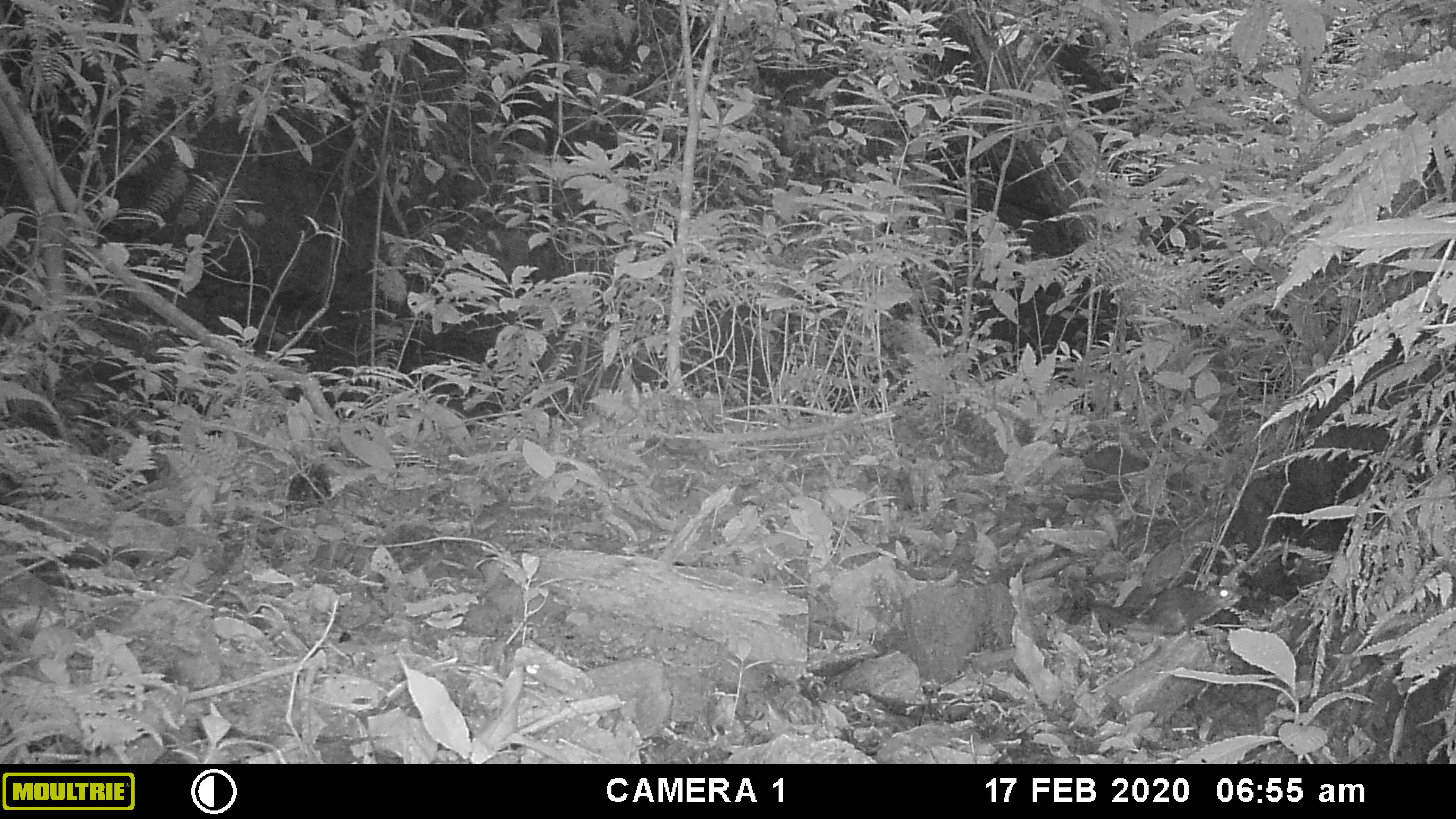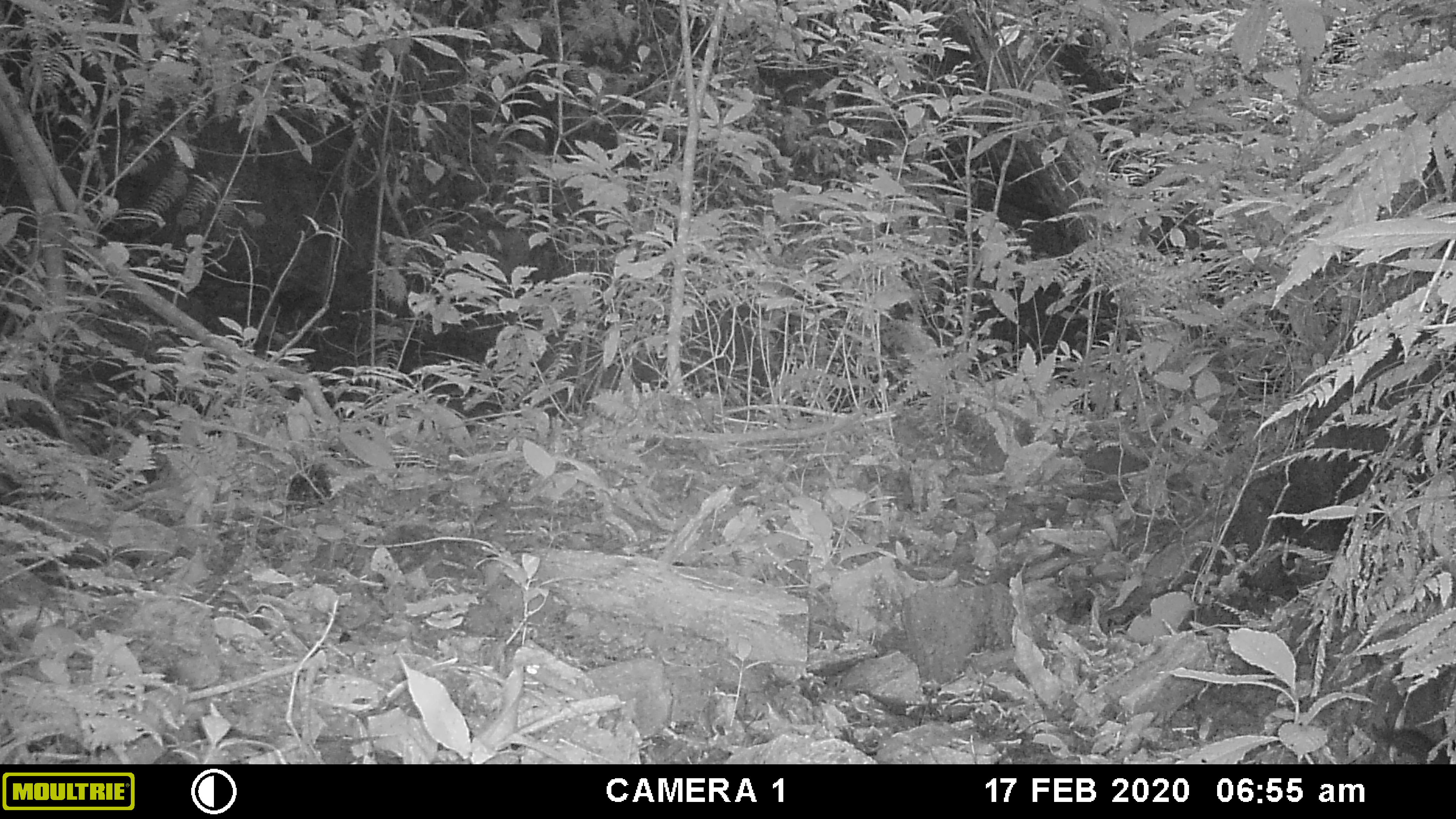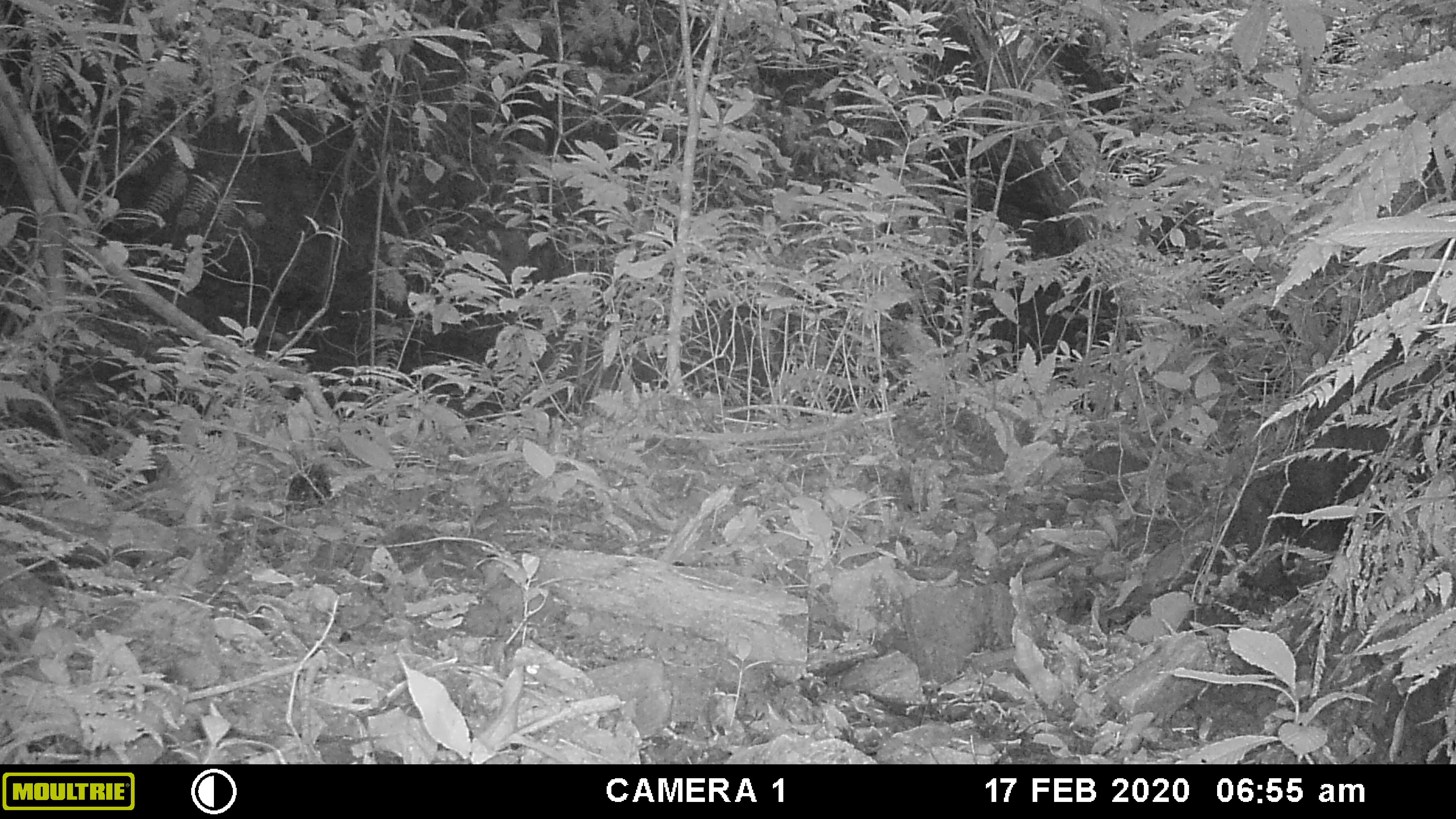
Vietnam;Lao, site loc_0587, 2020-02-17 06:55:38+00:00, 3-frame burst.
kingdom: Animalia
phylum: Chordata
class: Mammalia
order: Rodentia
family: Sciuridae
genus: Sciurus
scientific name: Sciurus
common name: squirrel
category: unidentified squirrel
Unidentified squirrel (squirrel) (Sciurus). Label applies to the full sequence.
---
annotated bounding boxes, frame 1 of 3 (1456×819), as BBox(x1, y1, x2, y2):
unidentified squirrel: BBox(1148, 582, 1242, 630)